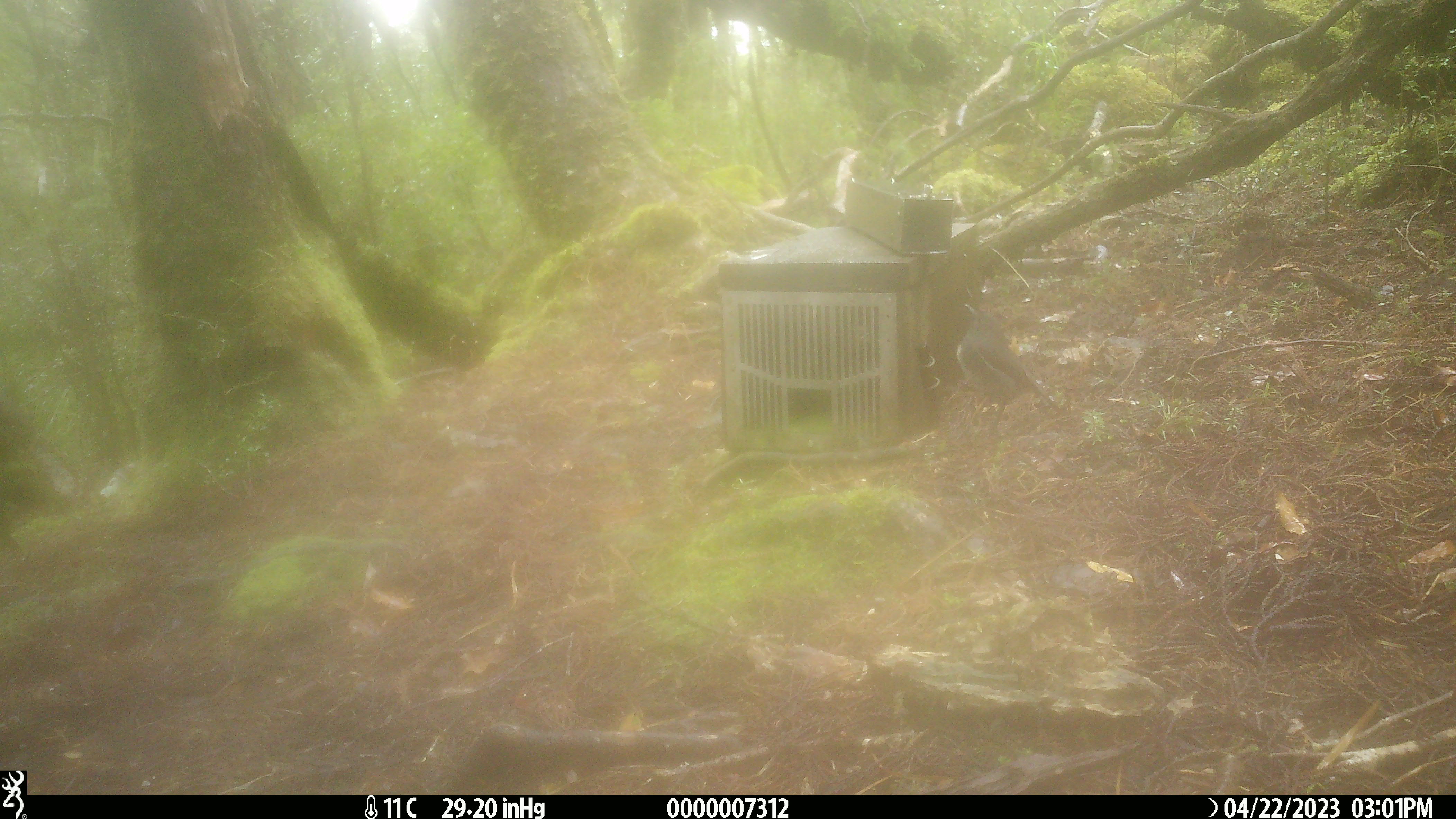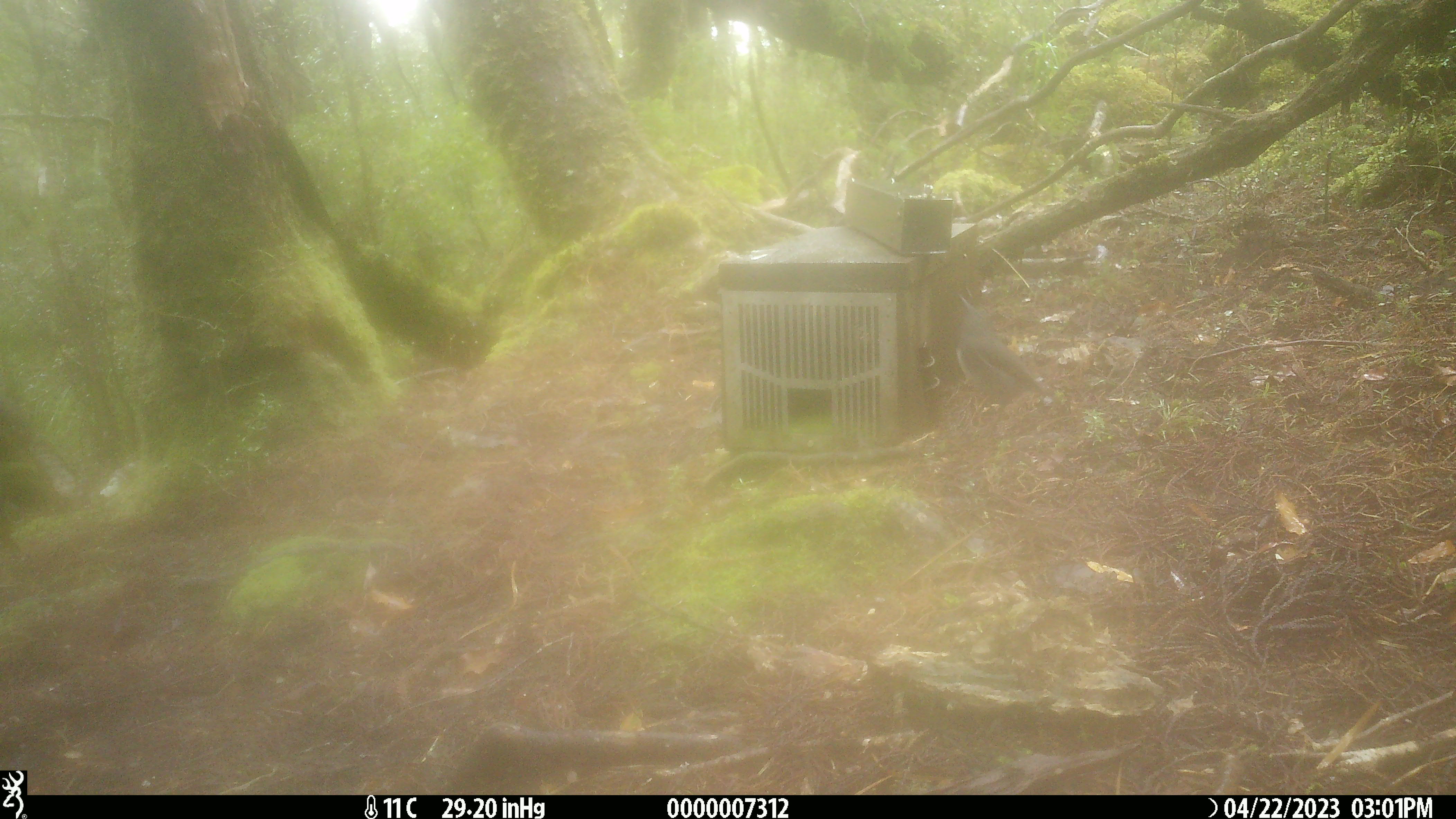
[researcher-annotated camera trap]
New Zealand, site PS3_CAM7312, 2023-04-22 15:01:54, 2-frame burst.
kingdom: Animalia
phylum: Chordata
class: Aves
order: Passeriformes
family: Petroicidae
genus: Petroica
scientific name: Petroica australis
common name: new zealand robin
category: robin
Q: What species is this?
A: Robin (new zealand robin) (Petroica australis).